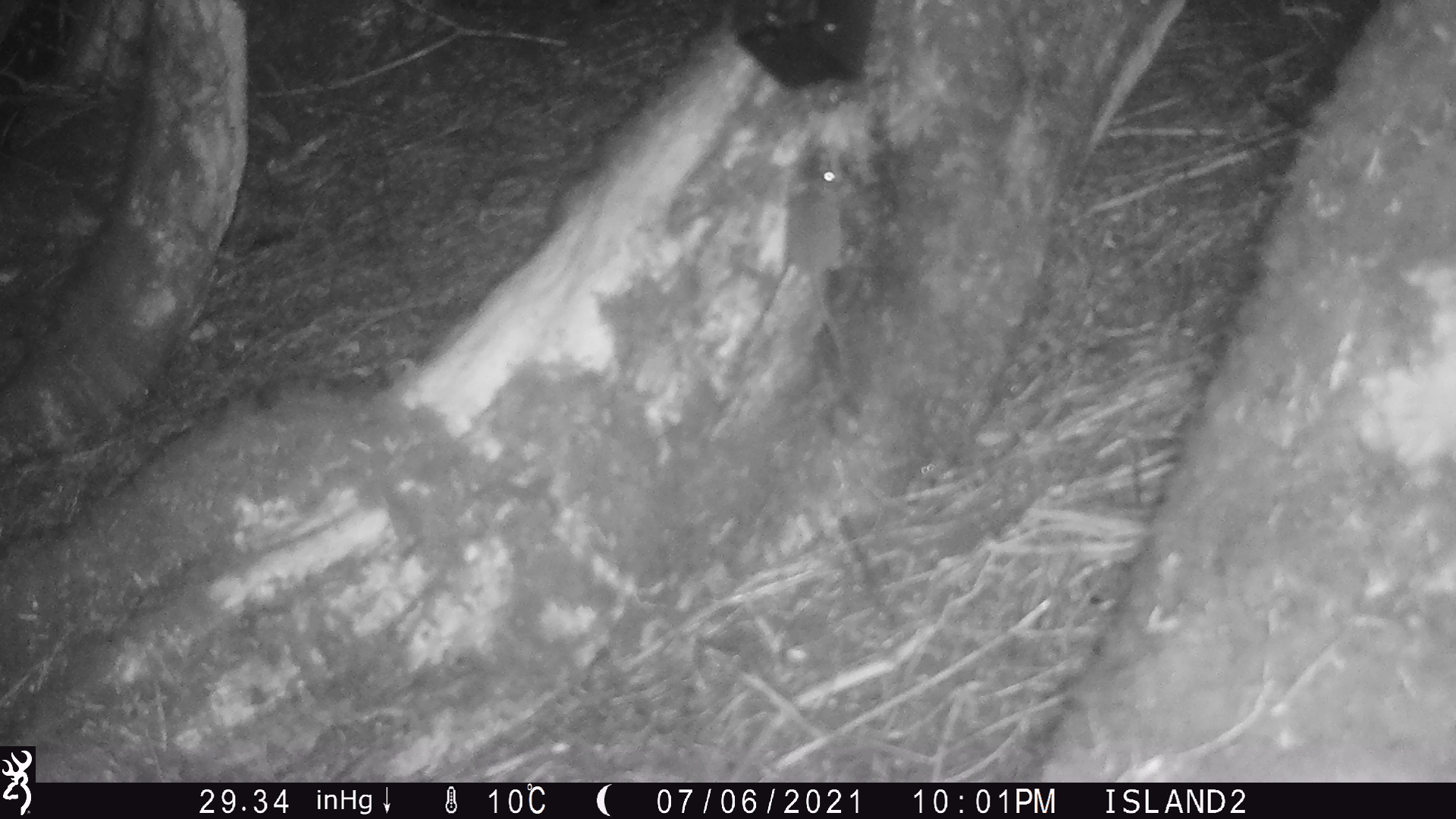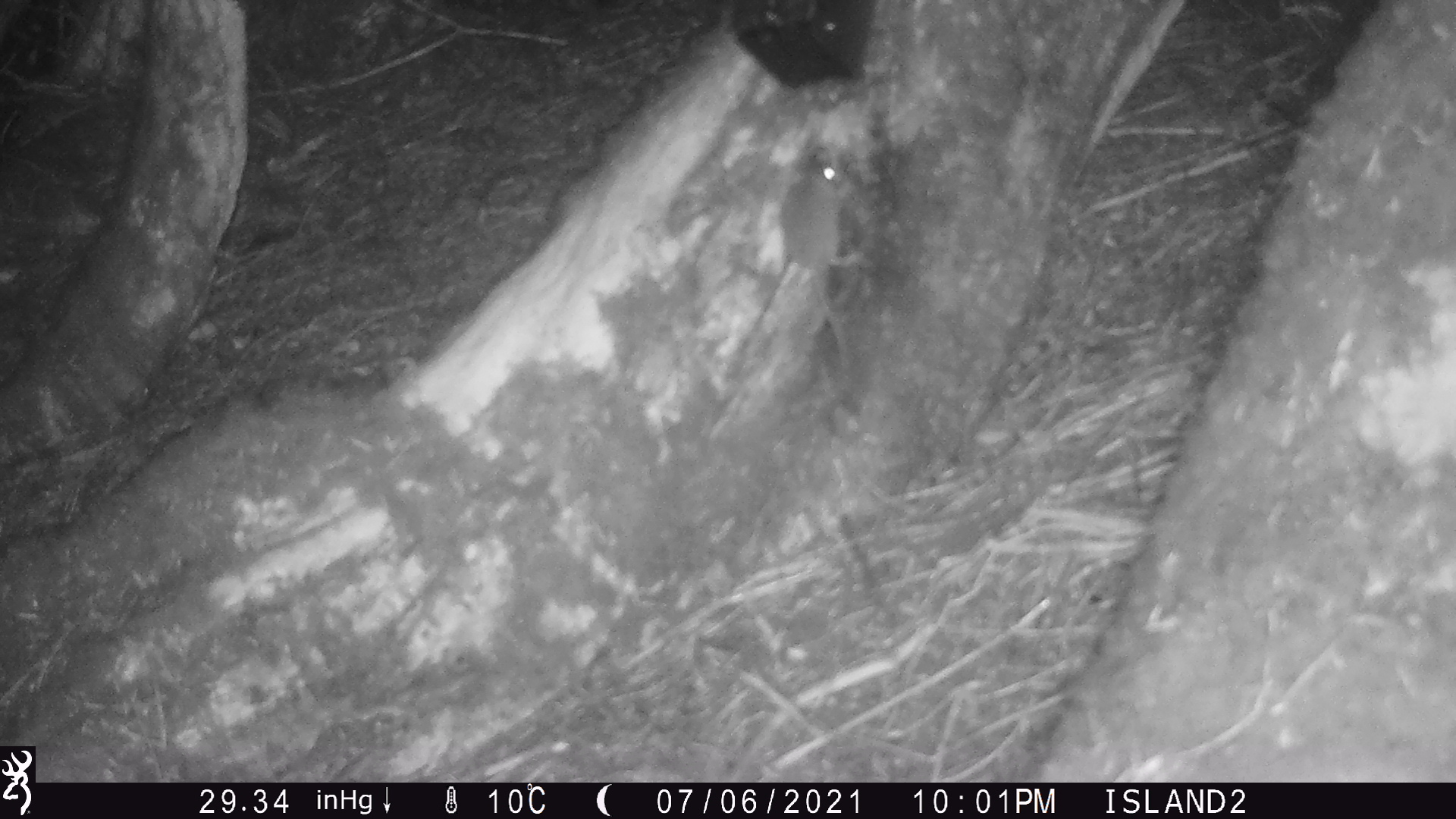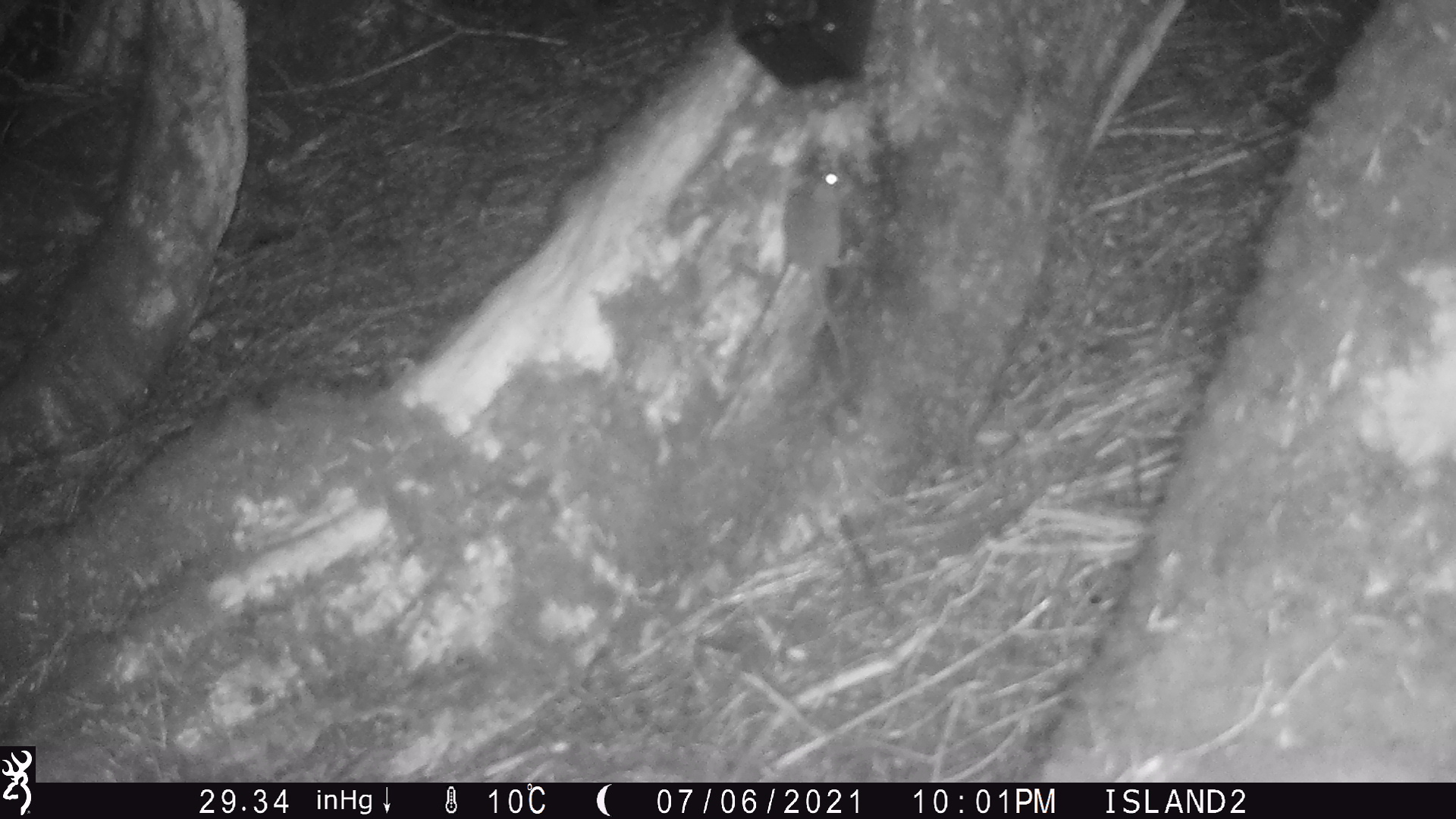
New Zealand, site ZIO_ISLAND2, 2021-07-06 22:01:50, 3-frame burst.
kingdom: Animalia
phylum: Chordata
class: Mammalia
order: Rodentia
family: Muridae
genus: Rattus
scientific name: Rattus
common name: rat